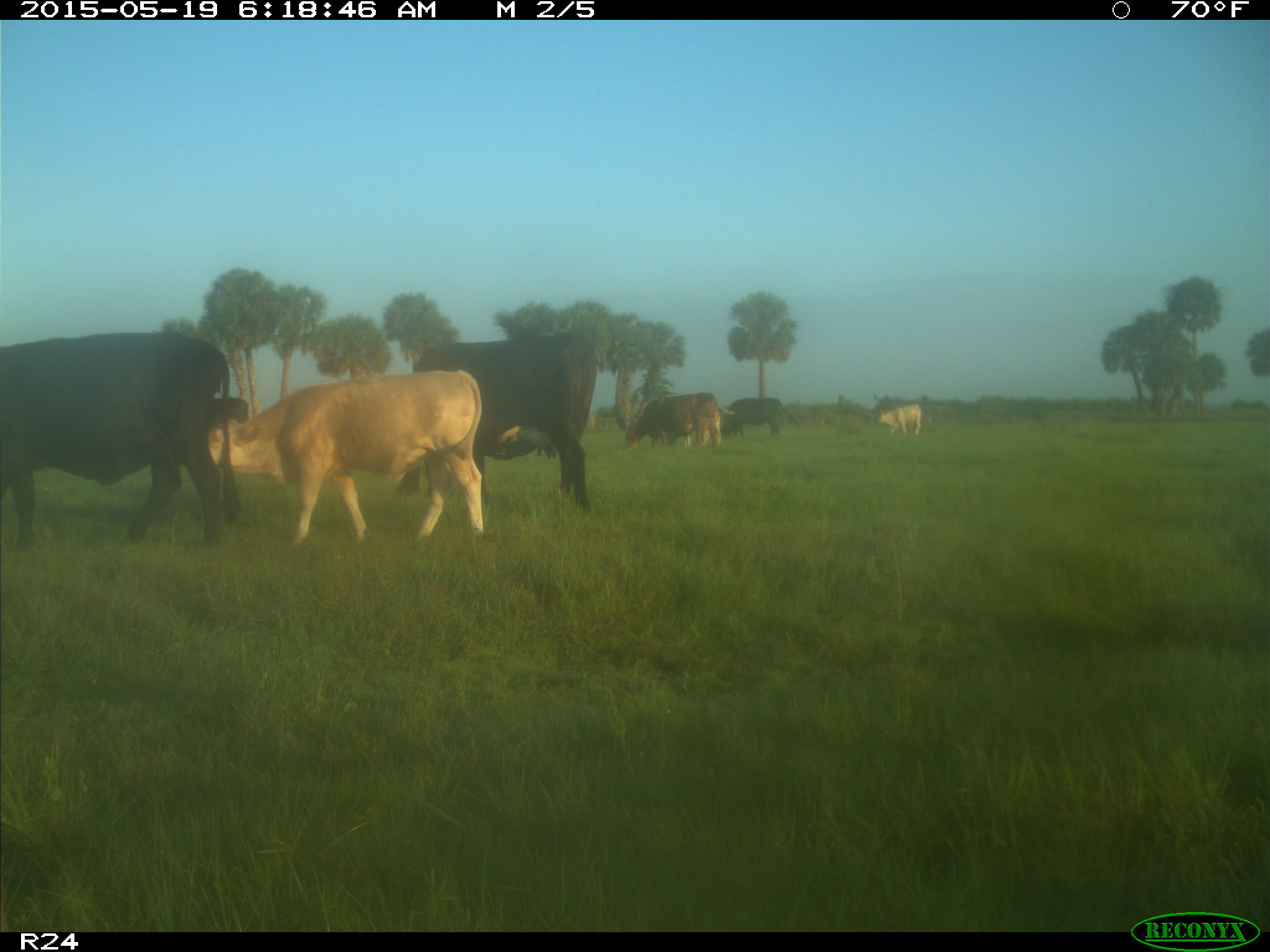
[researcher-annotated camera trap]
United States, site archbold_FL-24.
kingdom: Animalia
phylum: Chordata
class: Mammalia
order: Artiodactyla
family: Bovidae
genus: Bos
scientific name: Bos taurus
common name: domestic cow